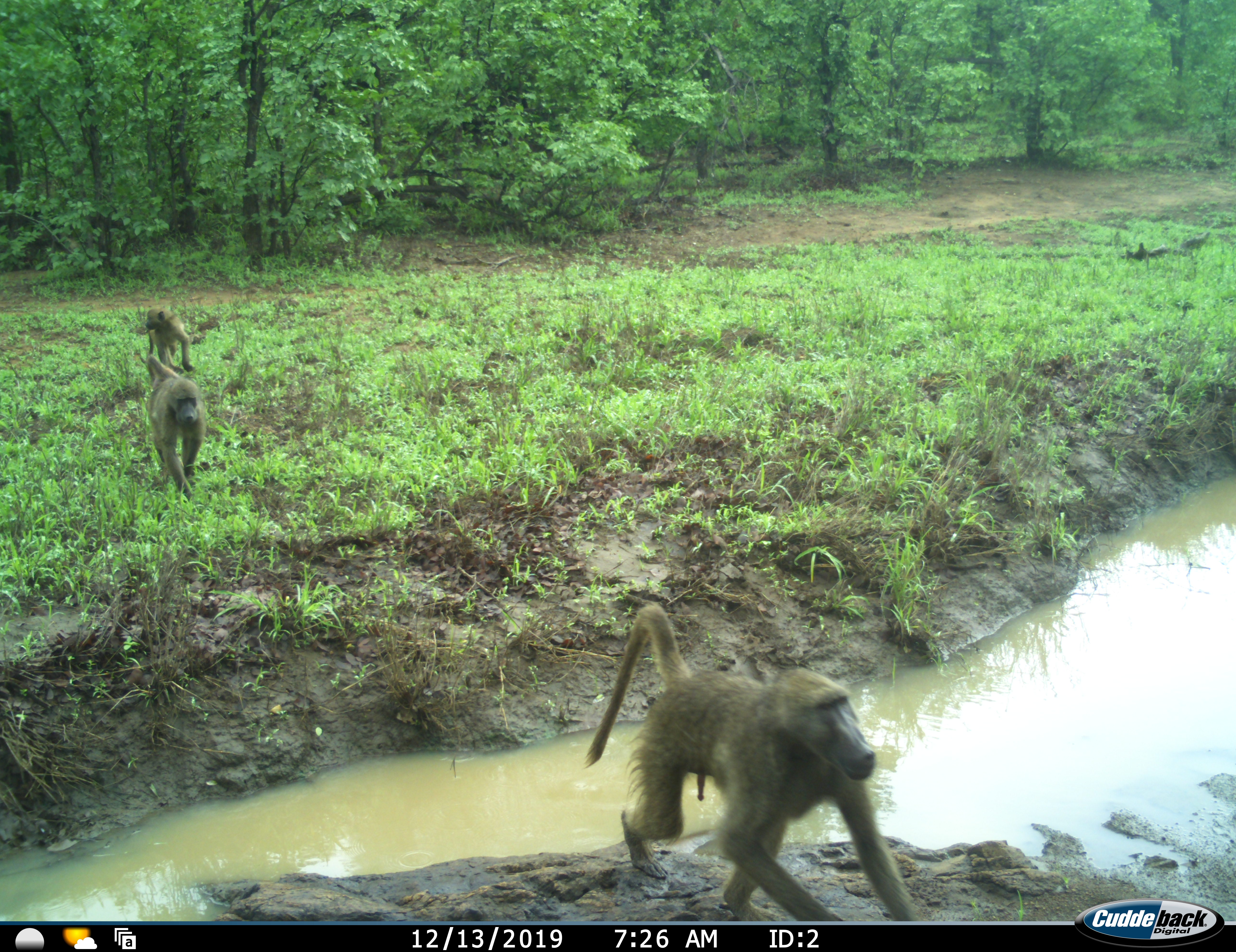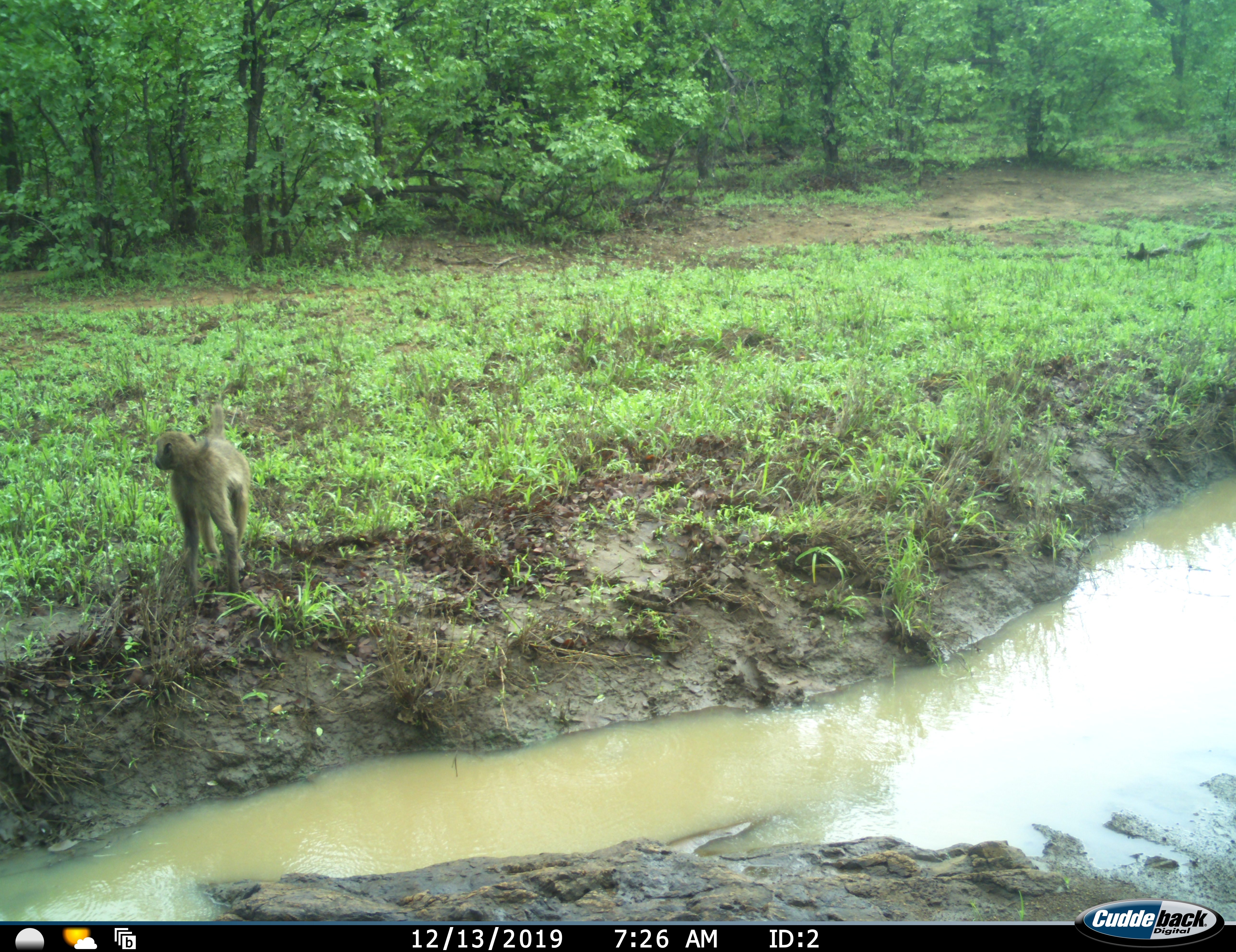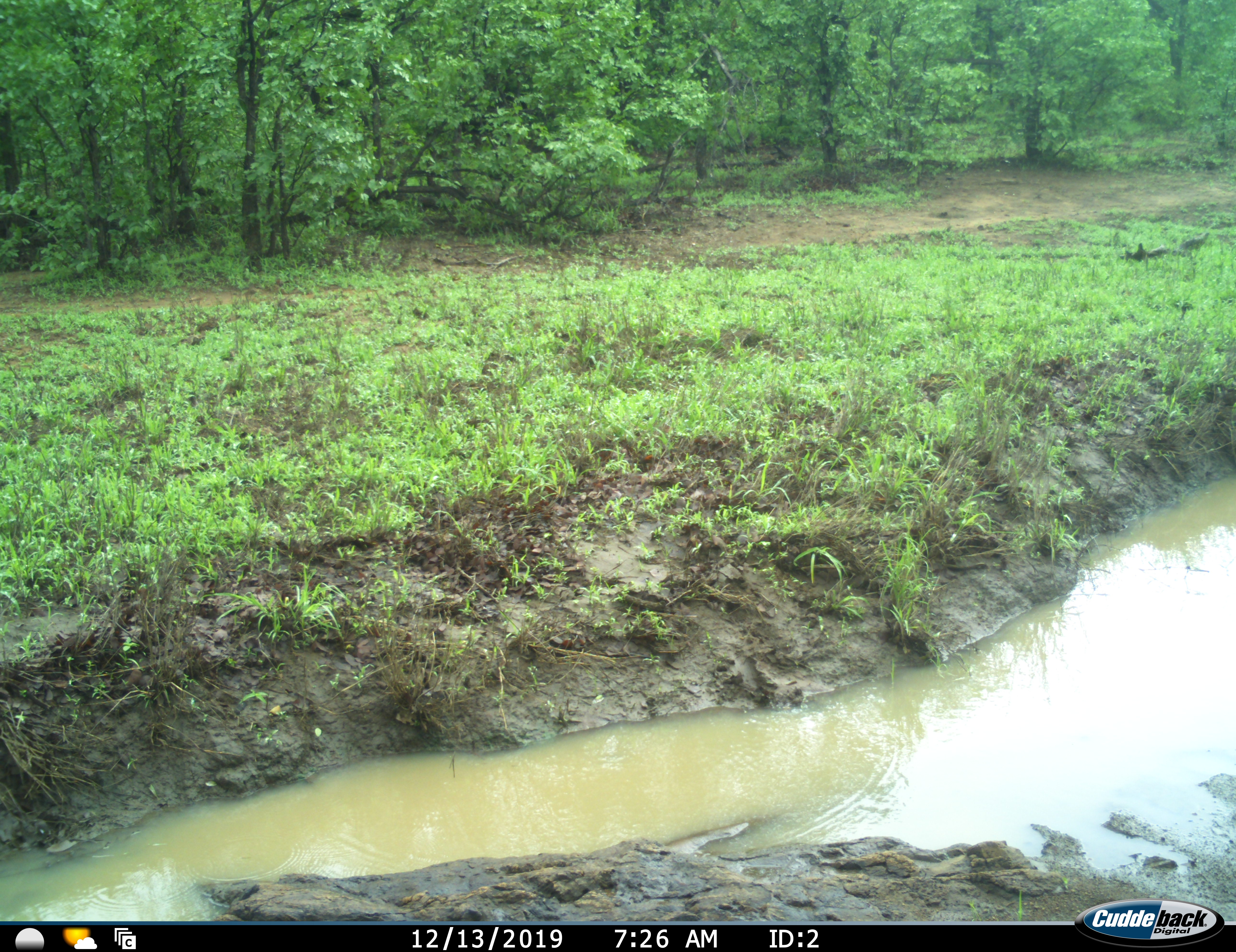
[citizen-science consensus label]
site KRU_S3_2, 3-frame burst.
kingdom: Animalia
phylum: Chordata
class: Mammalia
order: Primates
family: Cercopithecidae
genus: Papio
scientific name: Papio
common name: baboon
Baboon (Papio), count 3. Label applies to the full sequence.